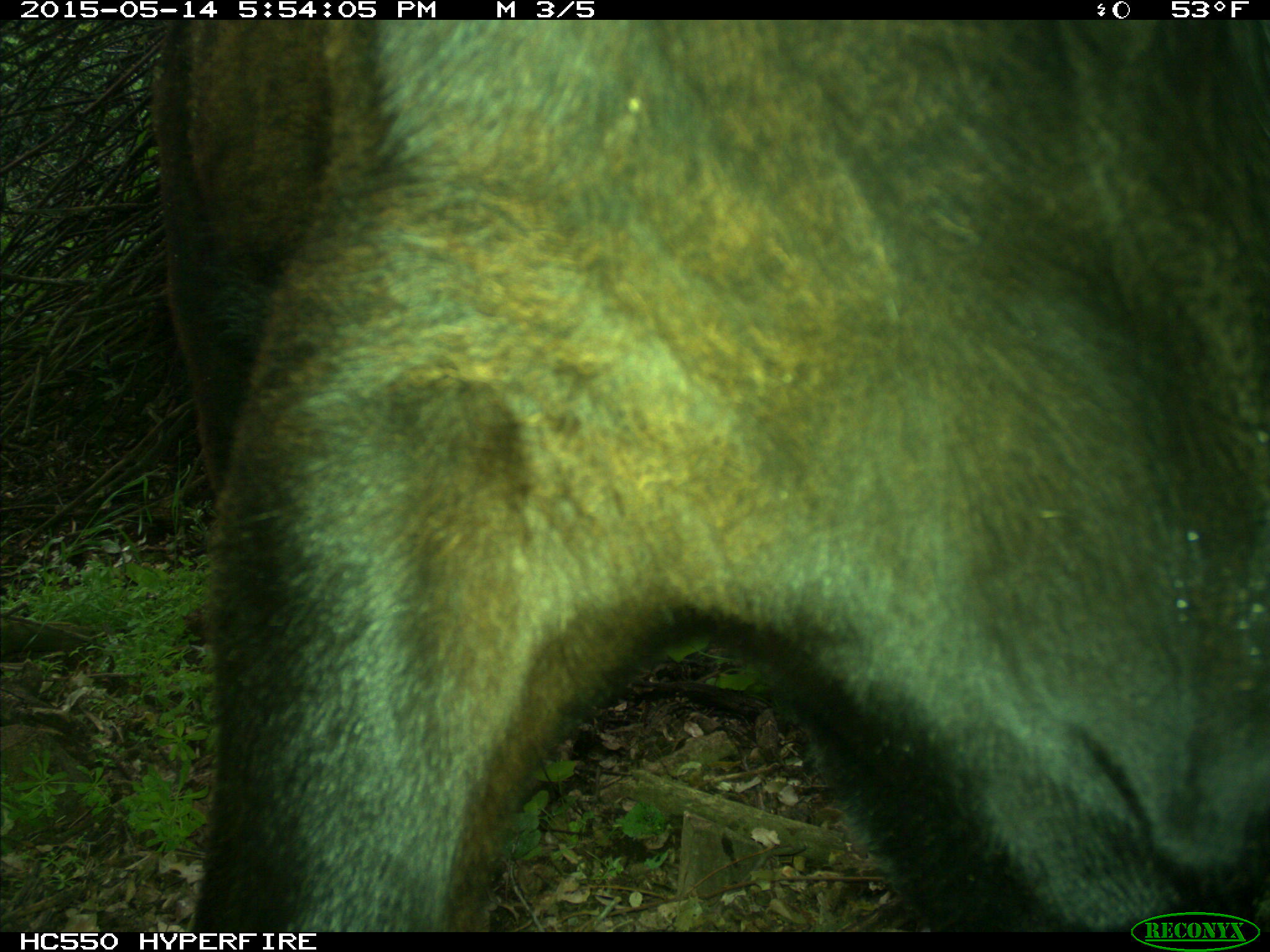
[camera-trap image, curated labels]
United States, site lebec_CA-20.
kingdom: Animalia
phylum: Chordata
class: Mammalia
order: Artiodactyla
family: Bovidae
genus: Bos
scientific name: Bos taurus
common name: domestic cow